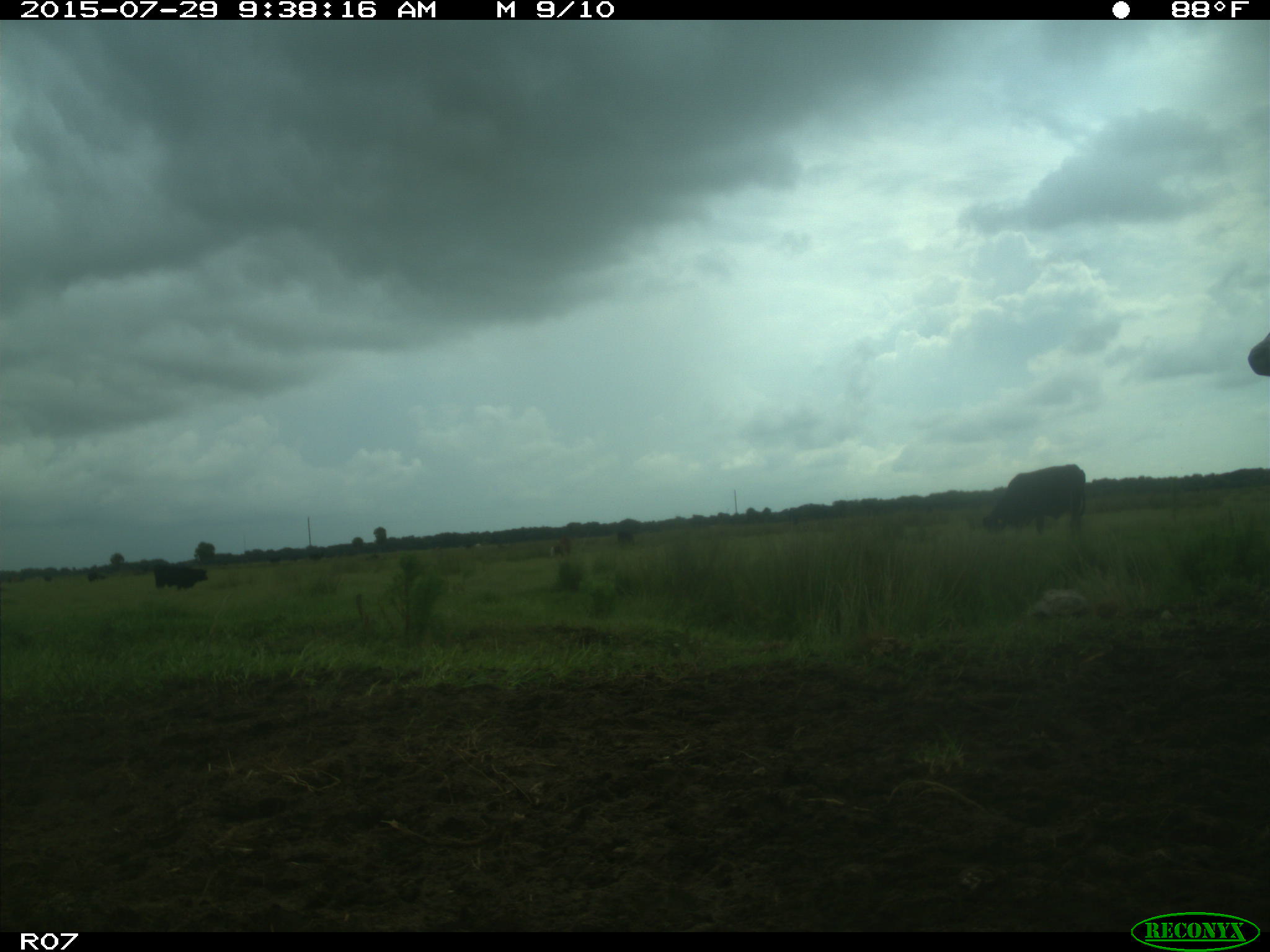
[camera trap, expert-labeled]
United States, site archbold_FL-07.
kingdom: Animalia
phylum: Chordata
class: Mammalia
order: Artiodactyla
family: Bovidae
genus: Bos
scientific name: Bos taurus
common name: domestic cow